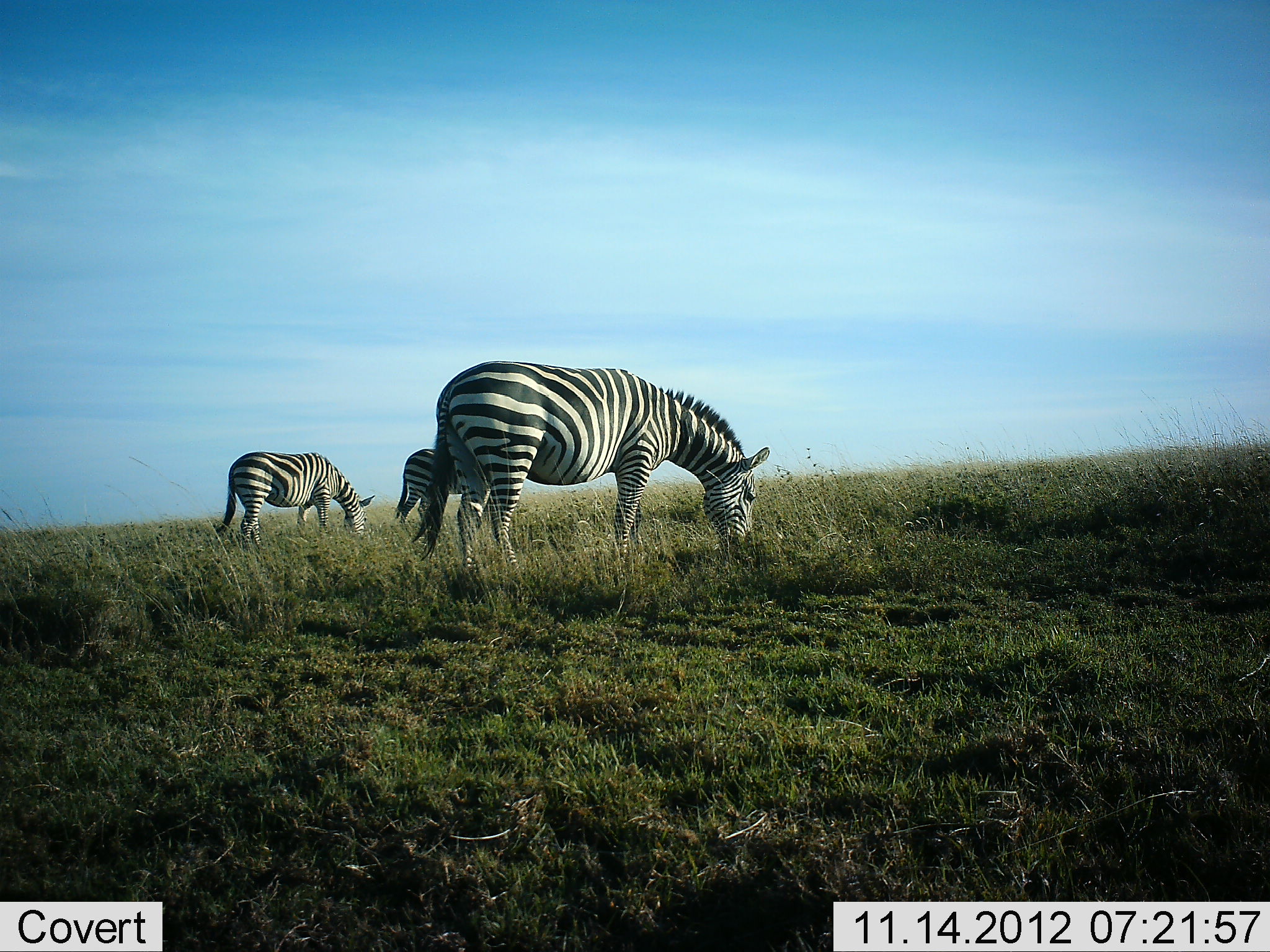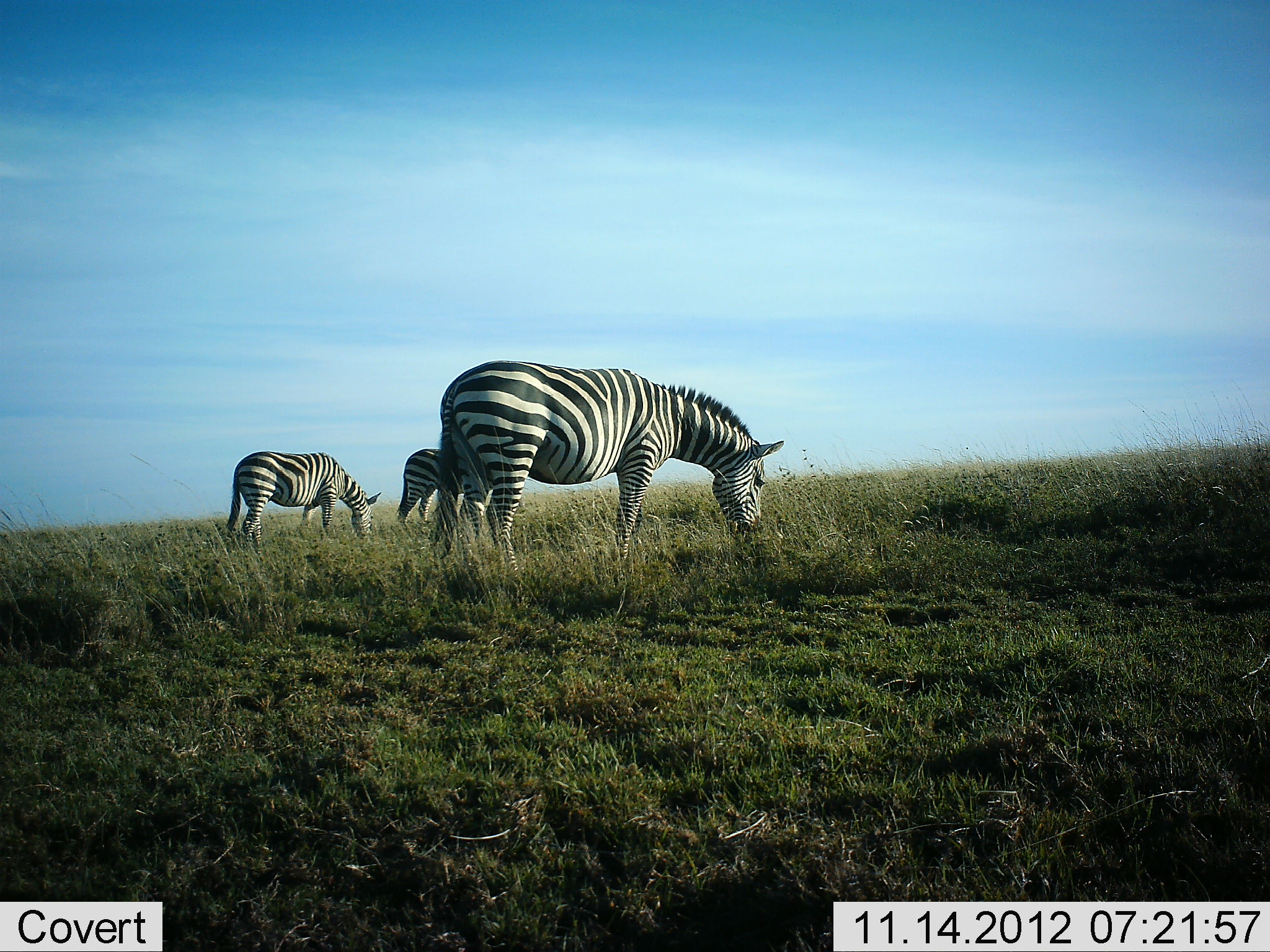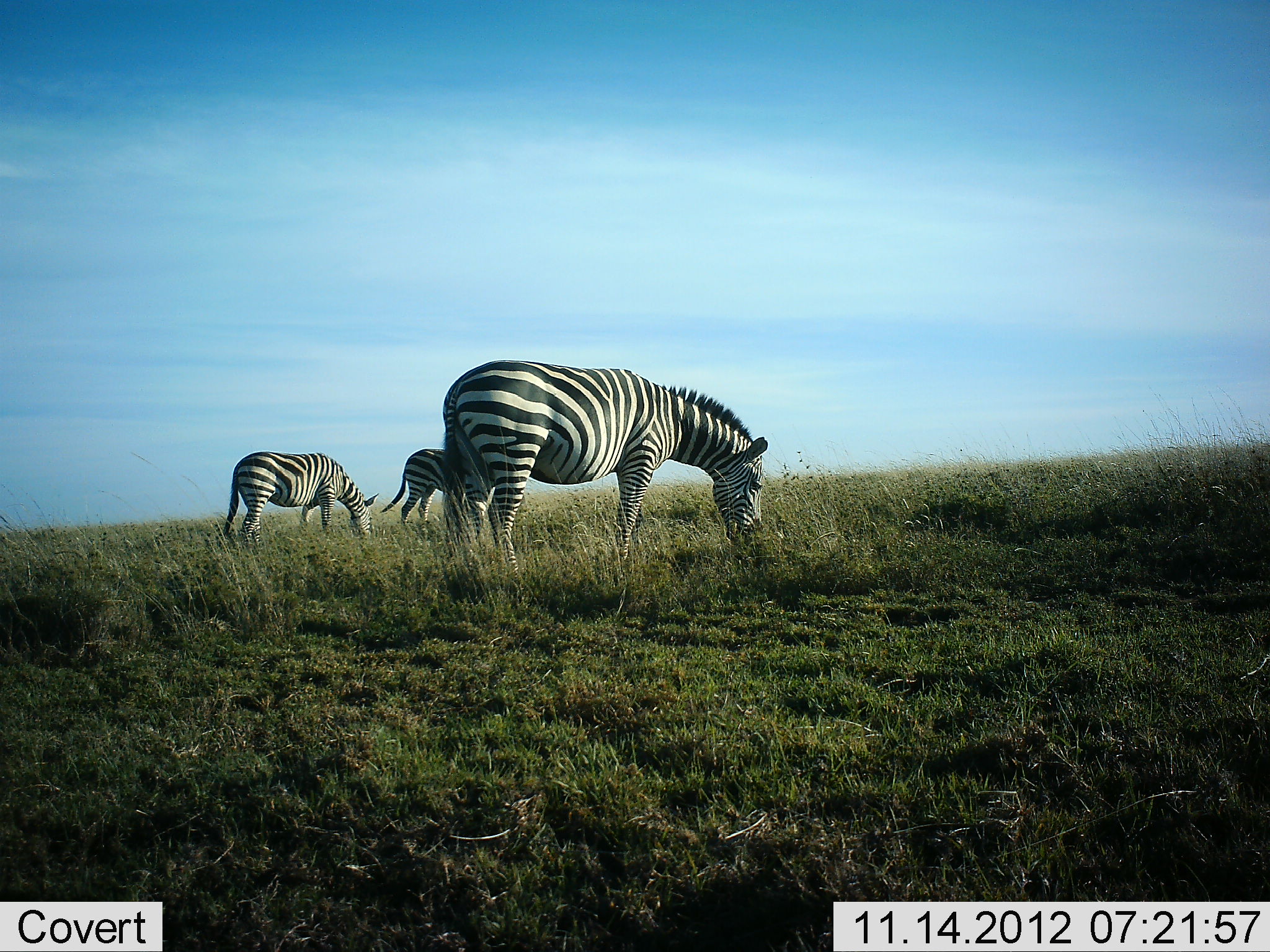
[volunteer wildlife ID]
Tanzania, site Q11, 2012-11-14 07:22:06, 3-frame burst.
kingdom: Animalia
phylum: Chordata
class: Mammalia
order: Perissodactyla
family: Equidae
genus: Equus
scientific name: Equus quagga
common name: plains zebra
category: zebra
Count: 3.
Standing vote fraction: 30%.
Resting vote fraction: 0%.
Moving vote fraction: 0%.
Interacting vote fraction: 0%.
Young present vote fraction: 0%.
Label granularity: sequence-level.